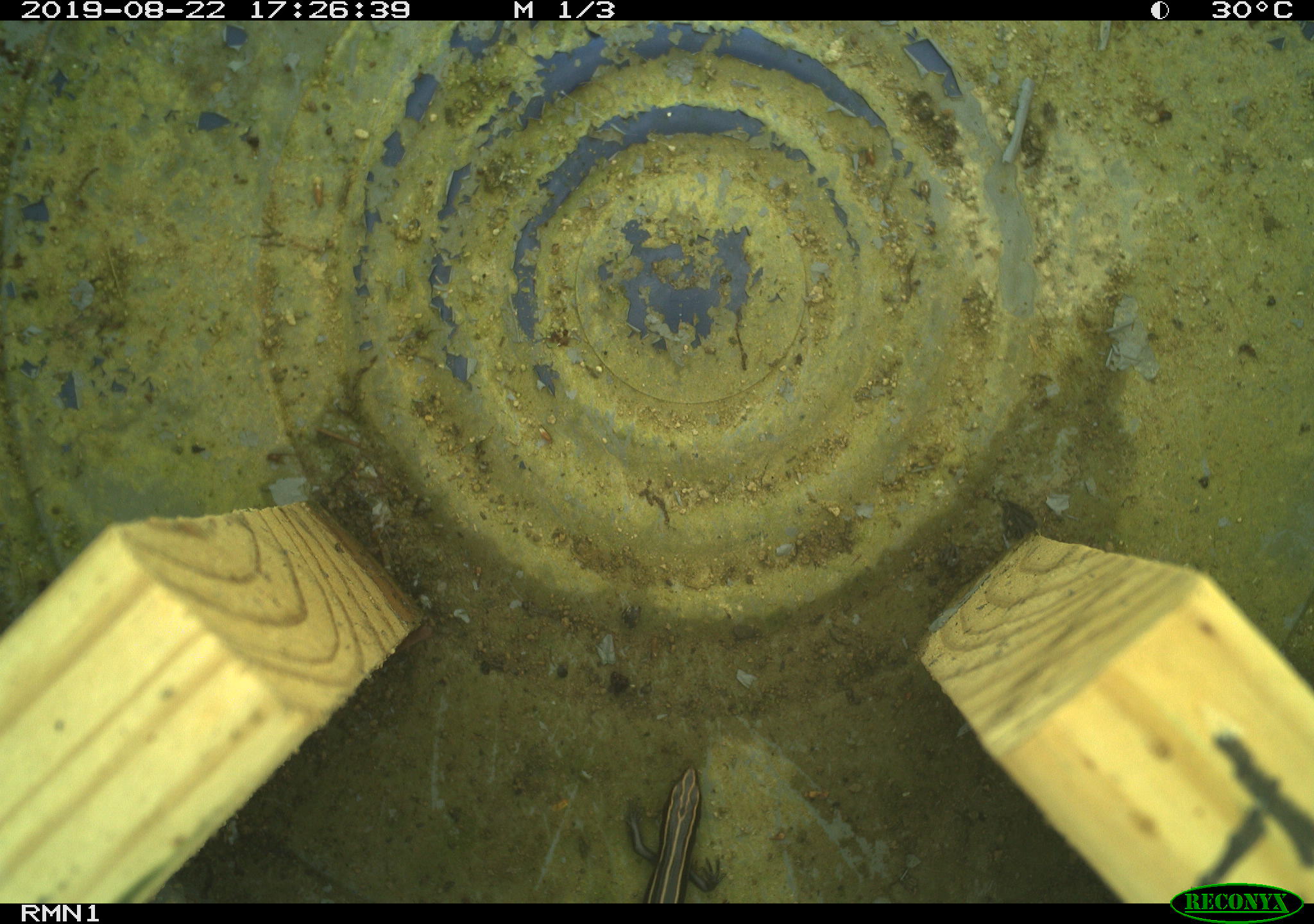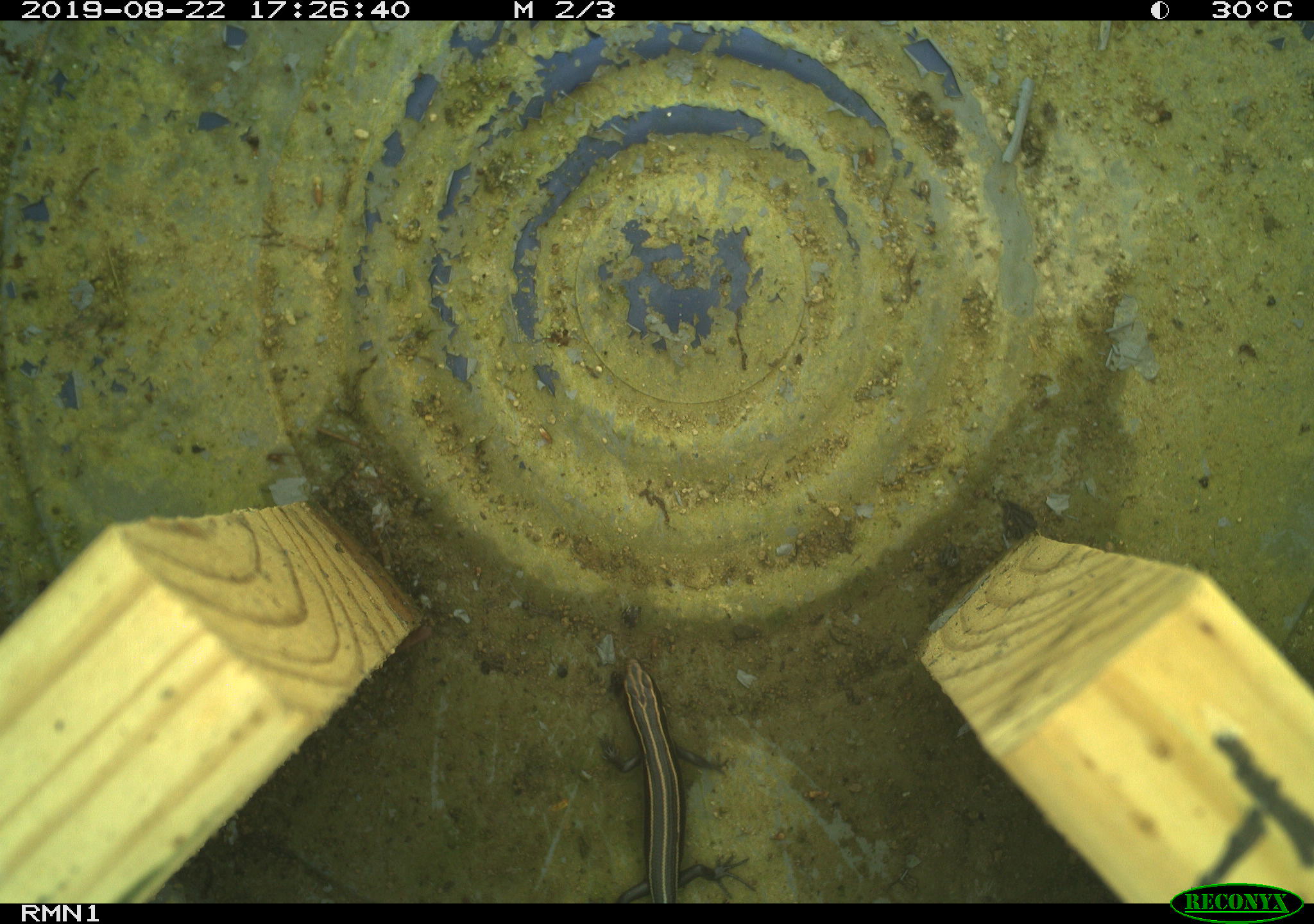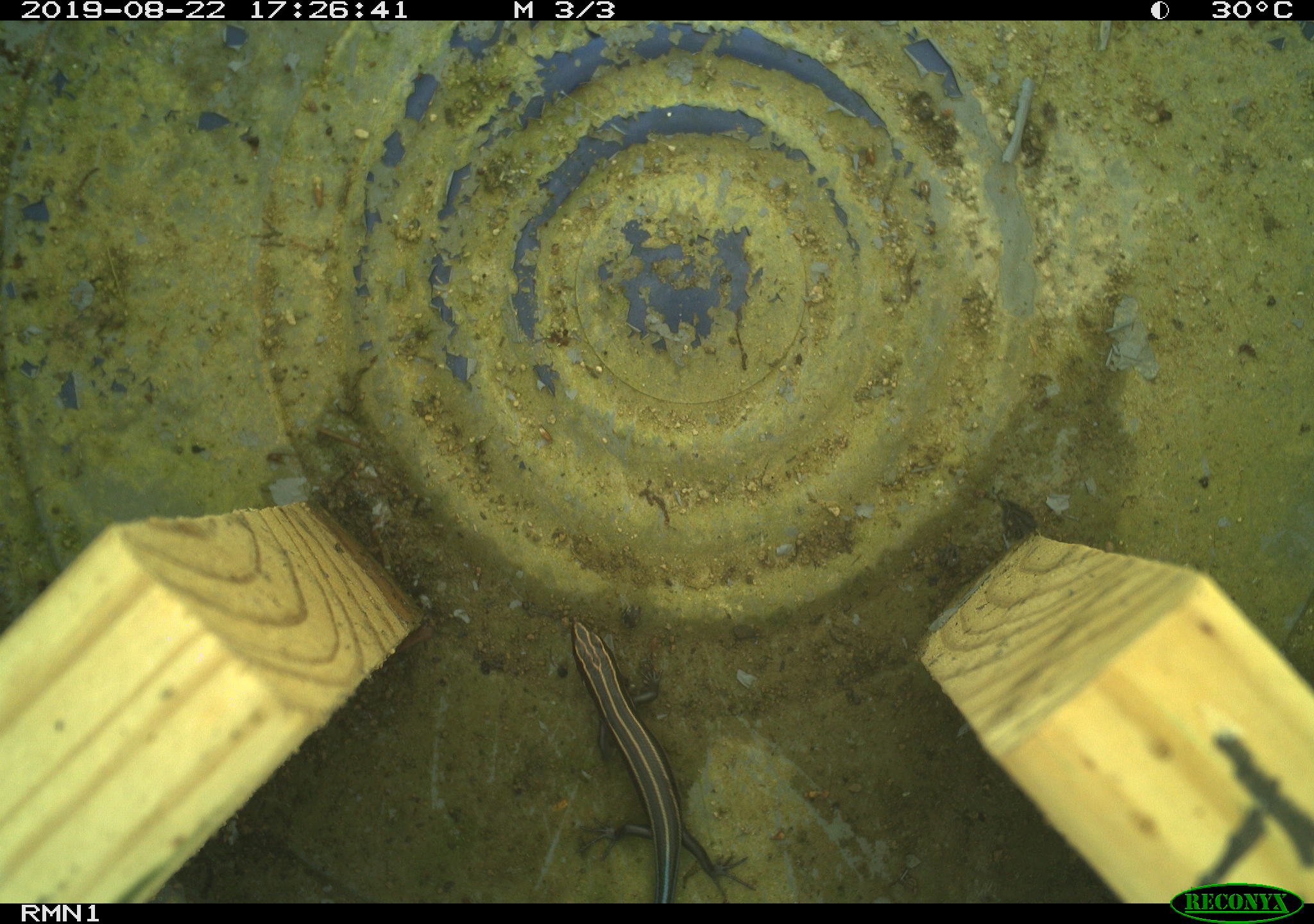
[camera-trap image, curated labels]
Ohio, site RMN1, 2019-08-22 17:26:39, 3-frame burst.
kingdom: Animalia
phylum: Chordata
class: Reptilia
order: Squamata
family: Scincidae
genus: Plestiodon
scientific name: Plestiodon fasciatus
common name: common five-lined skink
Common five-lined skink (Plestiodon fasciatus).